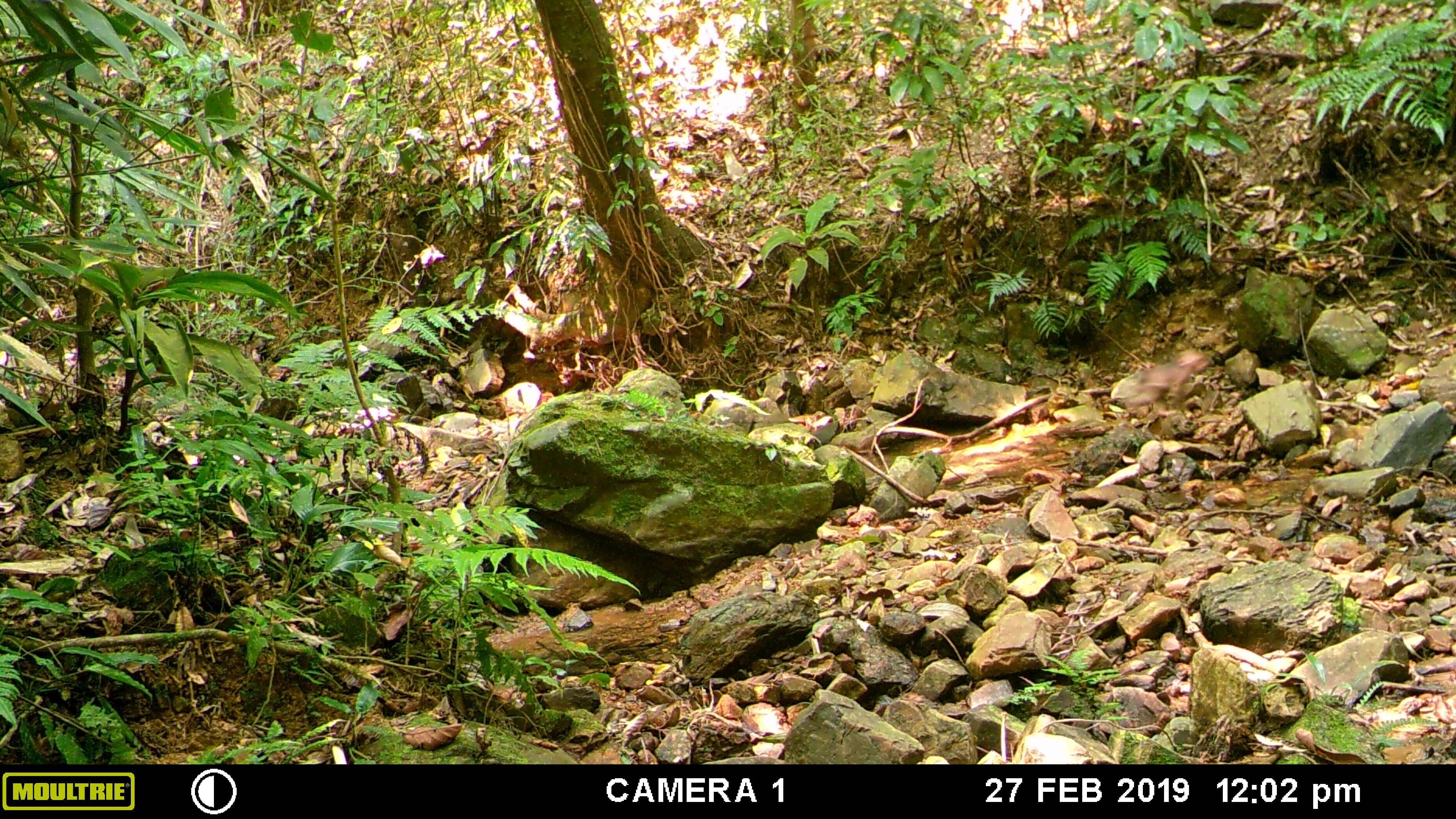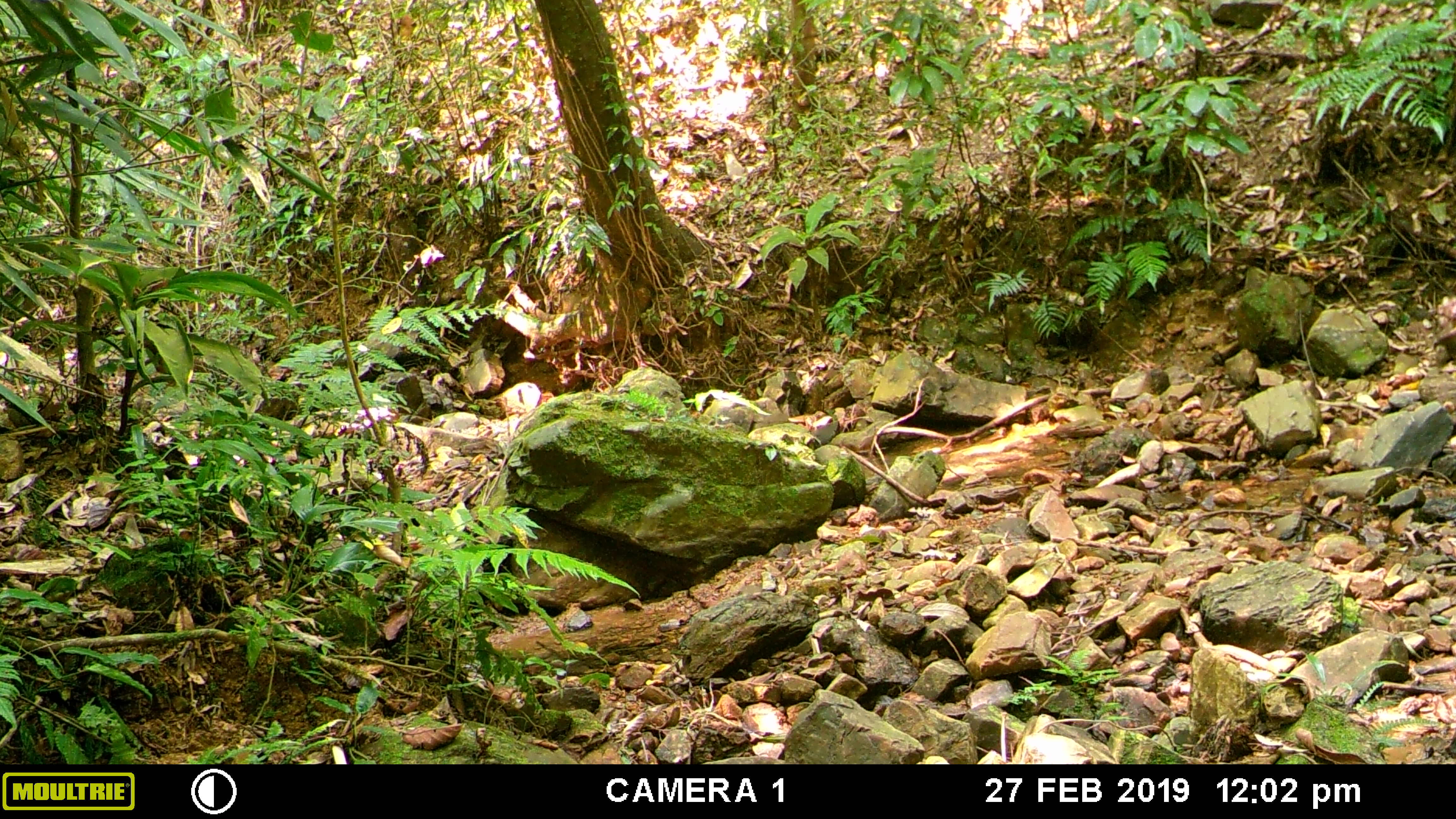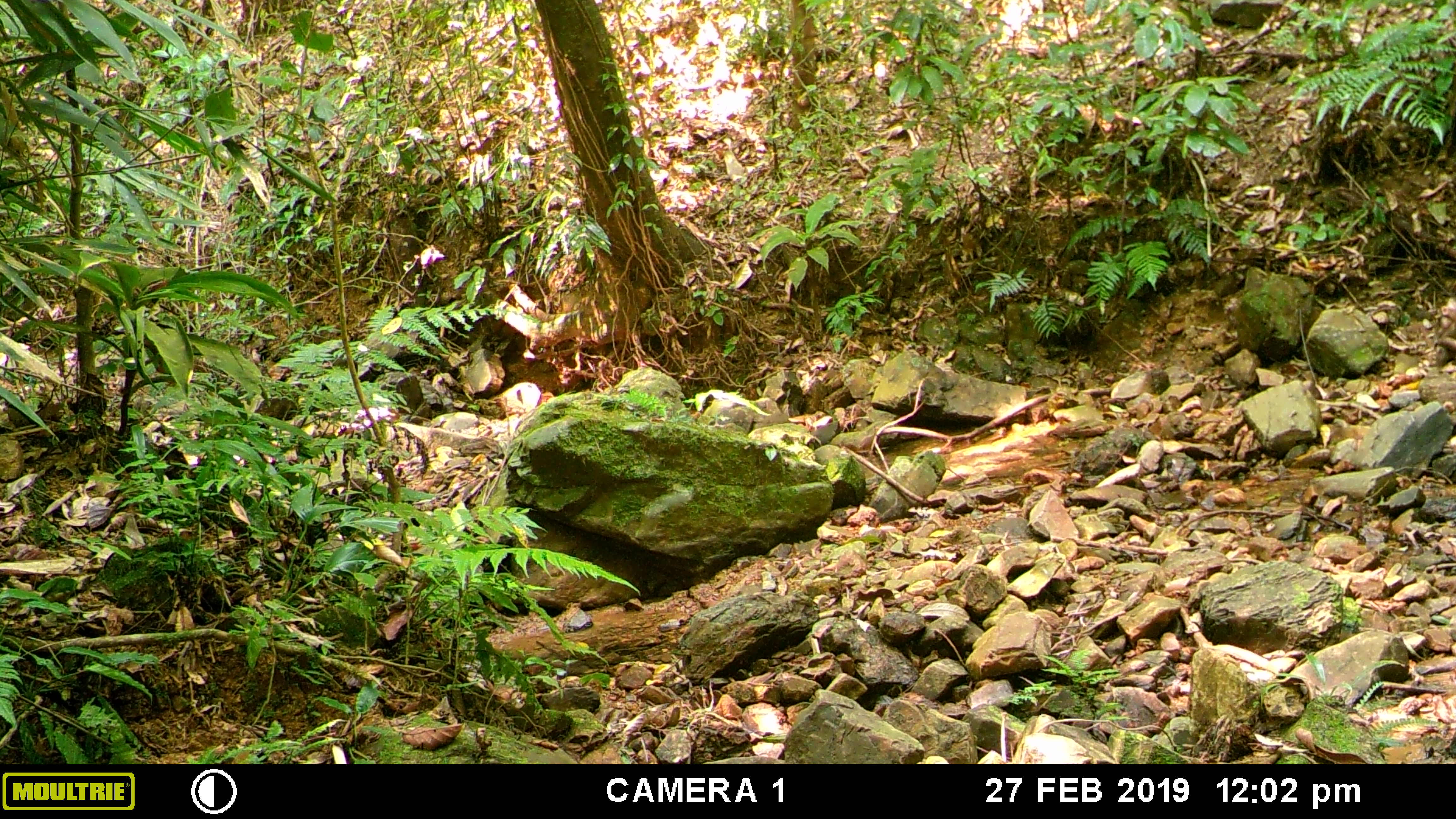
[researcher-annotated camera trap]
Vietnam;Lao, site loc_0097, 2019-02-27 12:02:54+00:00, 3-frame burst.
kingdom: Animalia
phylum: Chordata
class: Mammalia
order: Primates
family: Cercopithecidae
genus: Macaca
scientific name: Macaca arctoides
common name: stump-tailed macaque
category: stump tailed macaque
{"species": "stump tailed macaque (stump-tailed macaque) (Macaca arctoides)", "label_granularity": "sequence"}